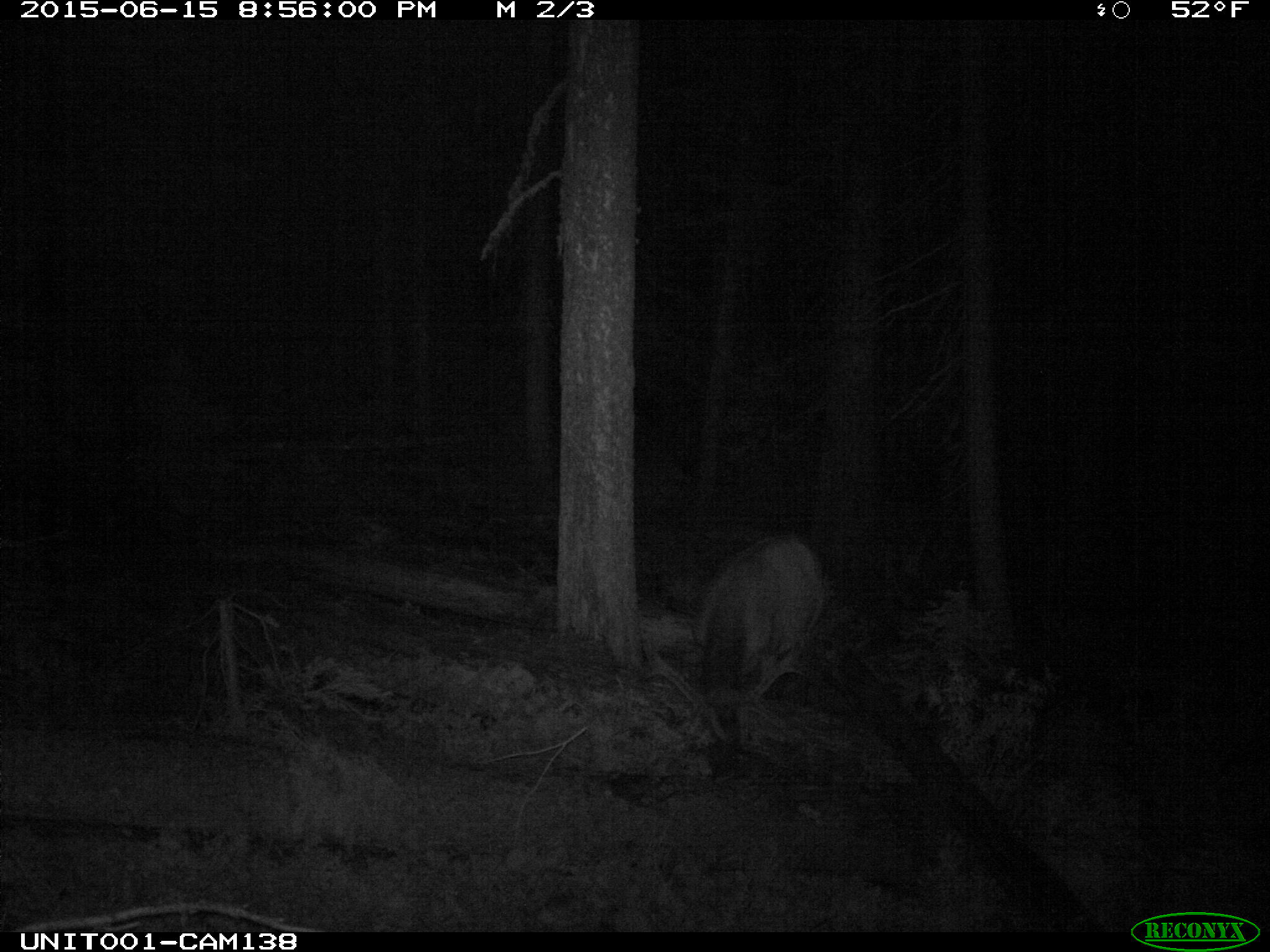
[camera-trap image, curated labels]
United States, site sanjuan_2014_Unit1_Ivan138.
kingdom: Animalia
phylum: Chordata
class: Mammalia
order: Artiodactyla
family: Cervidae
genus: Cervus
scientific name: Cervus elaphus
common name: red deer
Cervus elaphus (red deer).